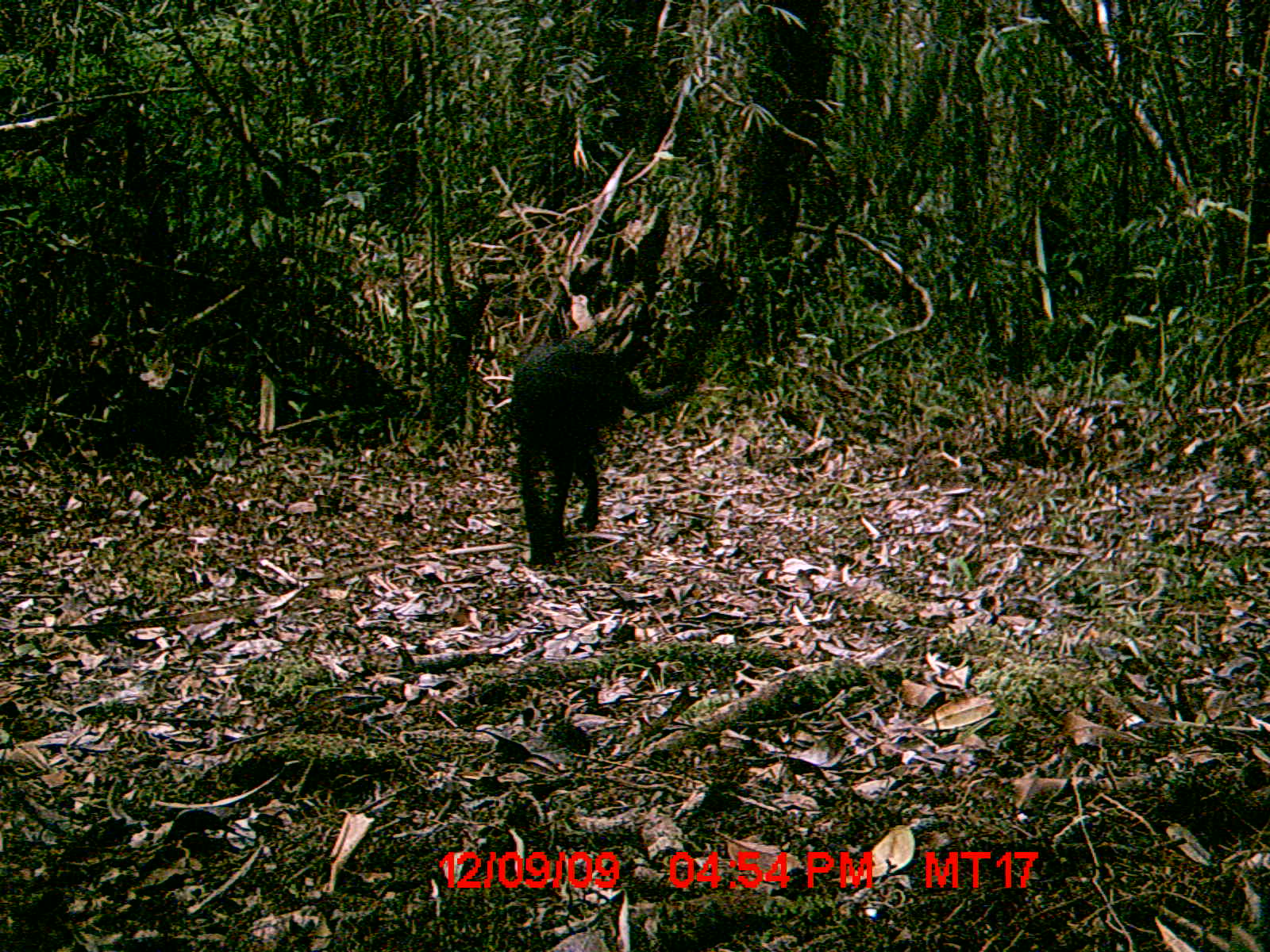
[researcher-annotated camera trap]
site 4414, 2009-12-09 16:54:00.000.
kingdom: Animalia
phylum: Chordata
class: Mammalia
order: Carnivora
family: Felidae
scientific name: Felidae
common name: felids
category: felis sp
Felis sp (felids) (Felidae), count 1.